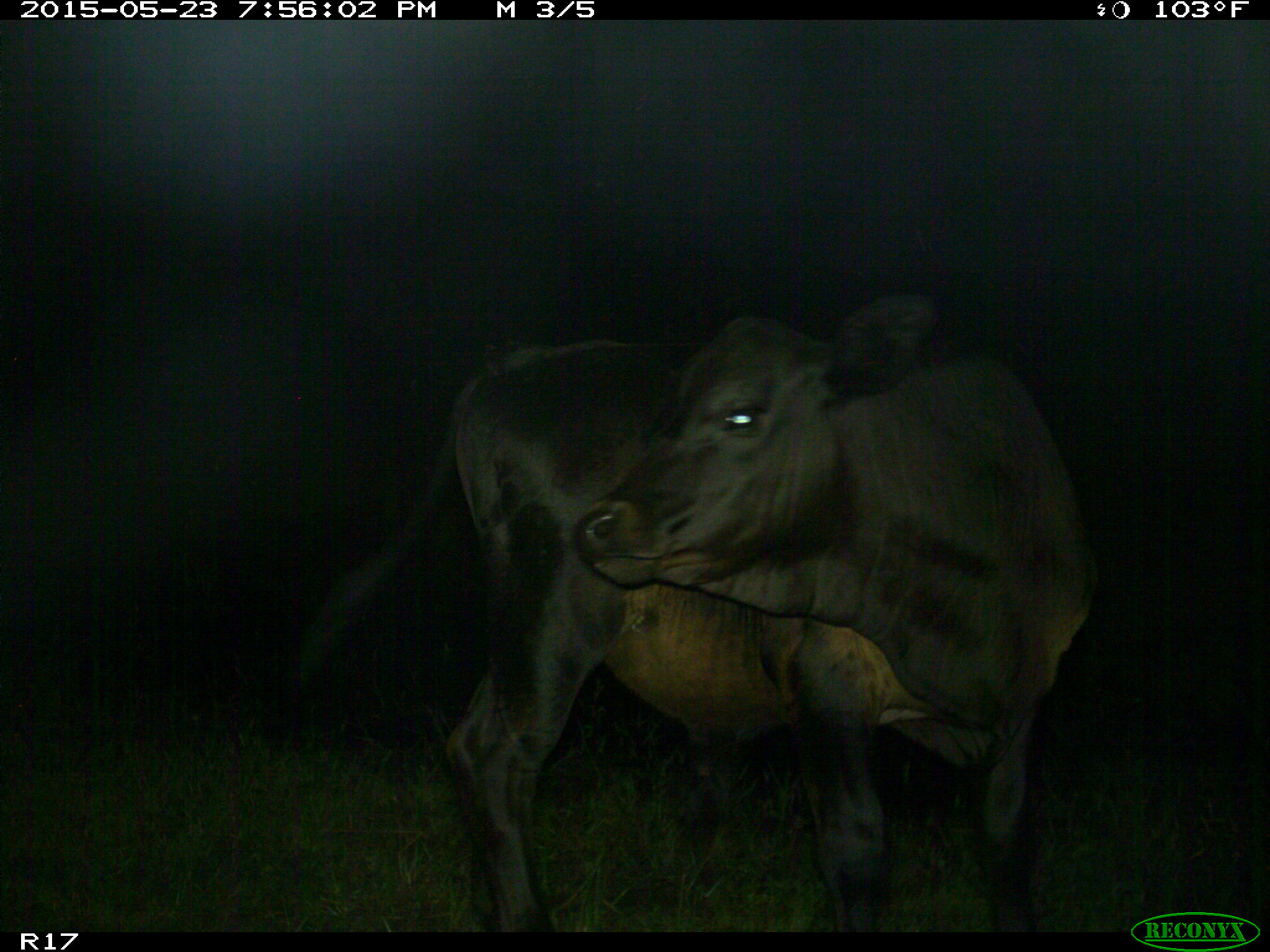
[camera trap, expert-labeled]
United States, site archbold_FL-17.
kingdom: Animalia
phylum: Chordata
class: Mammalia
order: Artiodactyla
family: Bovidae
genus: Bos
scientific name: Bos taurus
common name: domestic cow